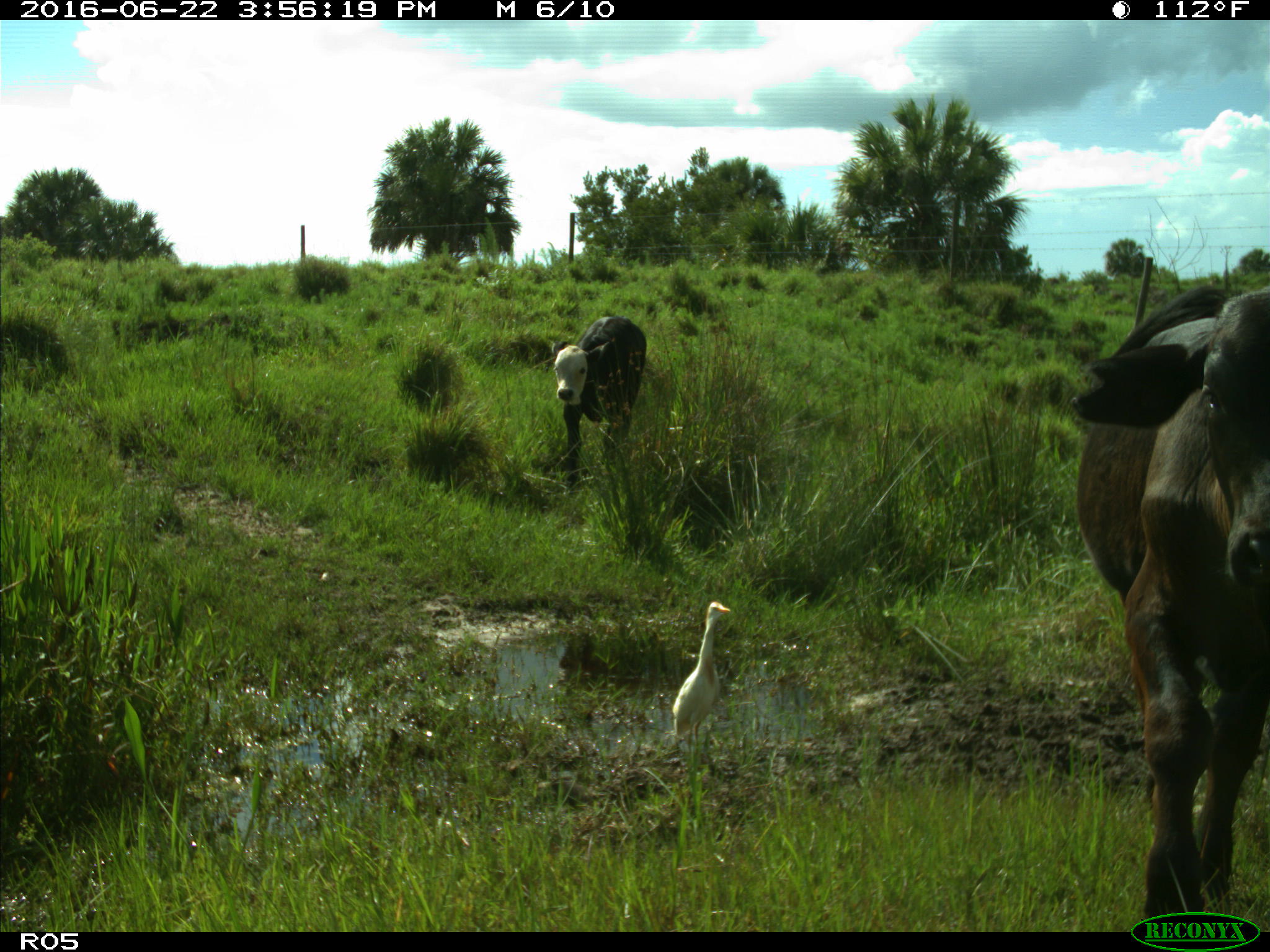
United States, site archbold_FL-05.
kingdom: Animalia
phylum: Chordata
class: Mammalia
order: Artiodactyla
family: Bovidae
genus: Bos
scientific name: Bos taurus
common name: domestic cow